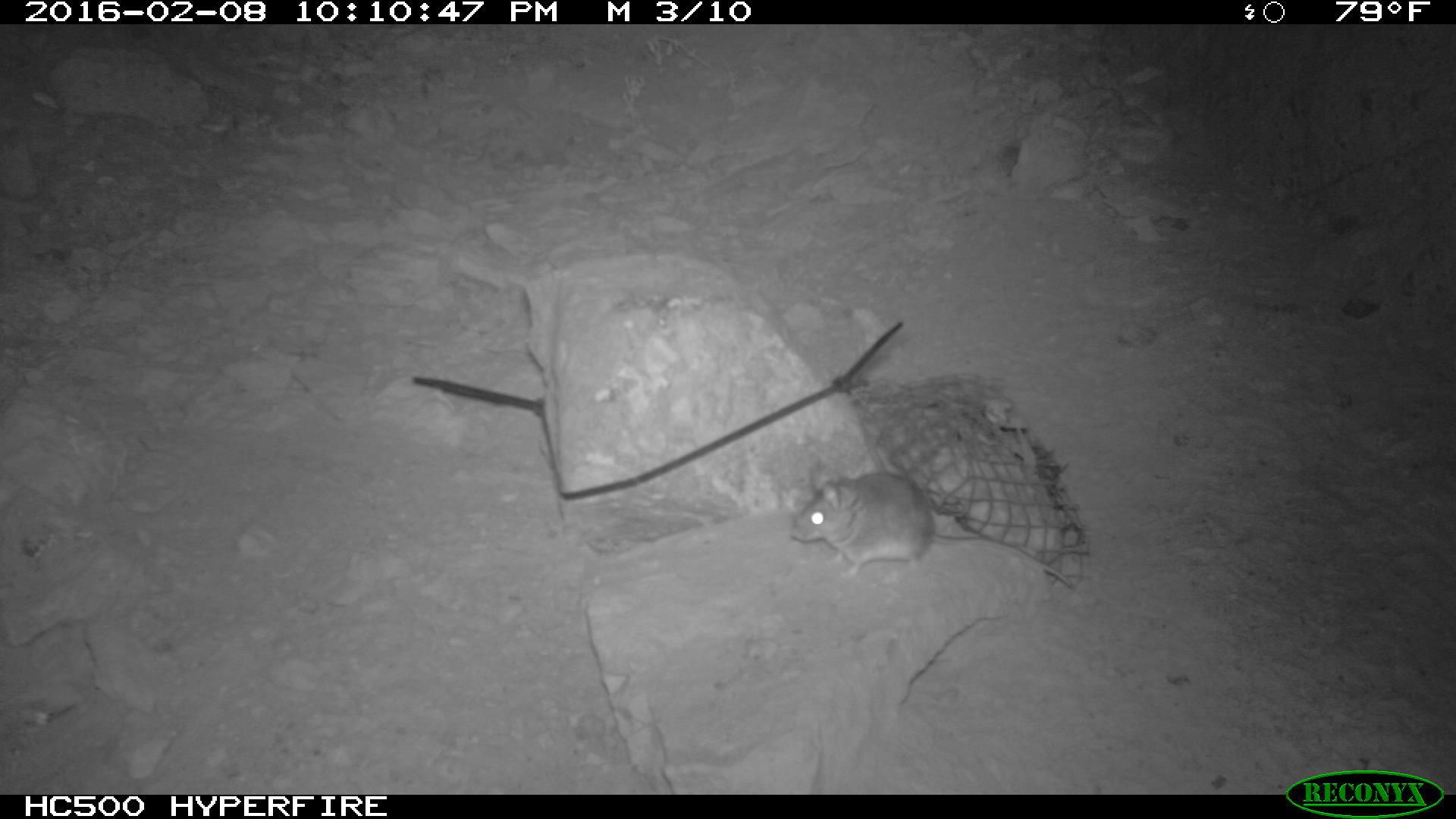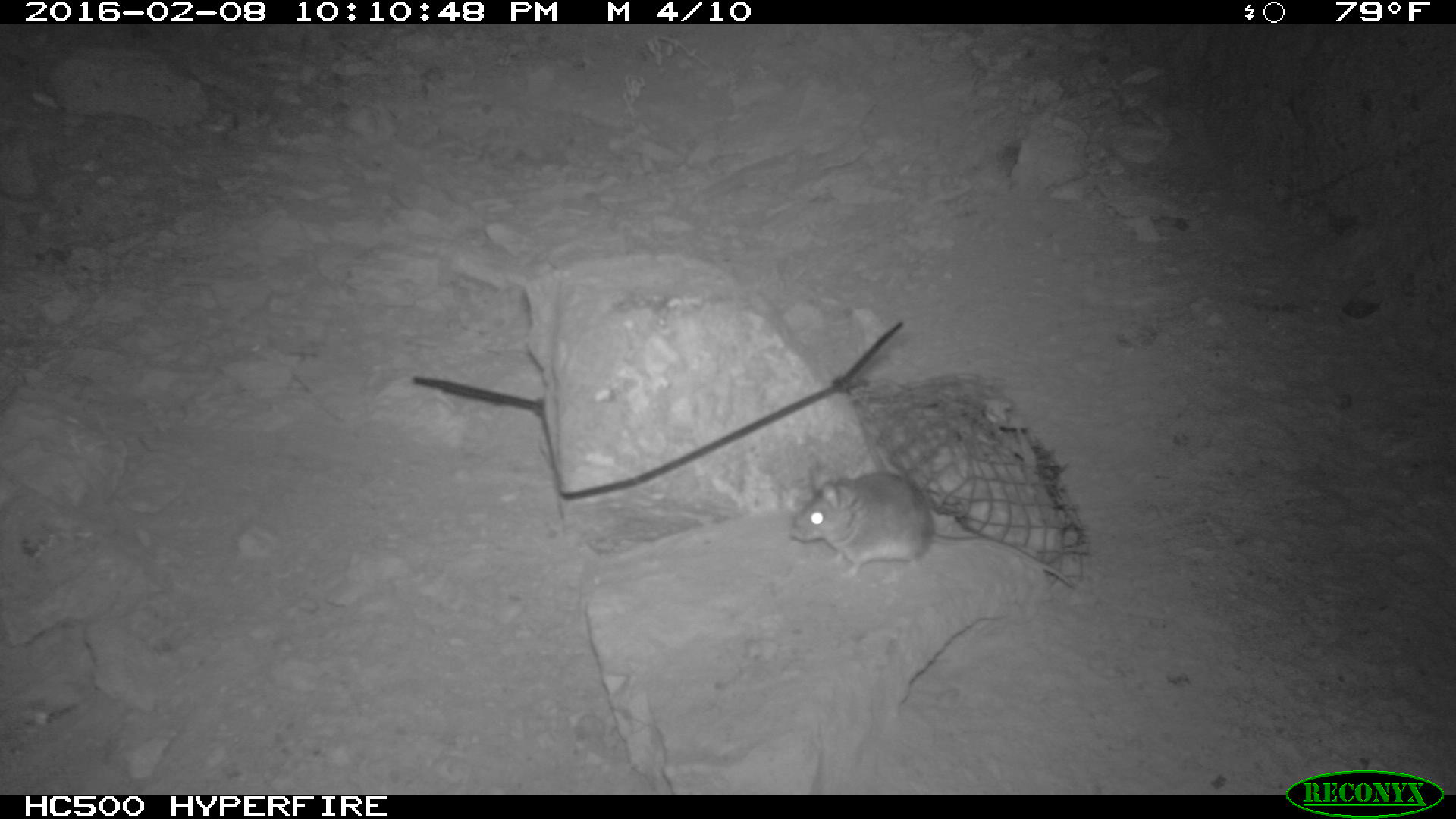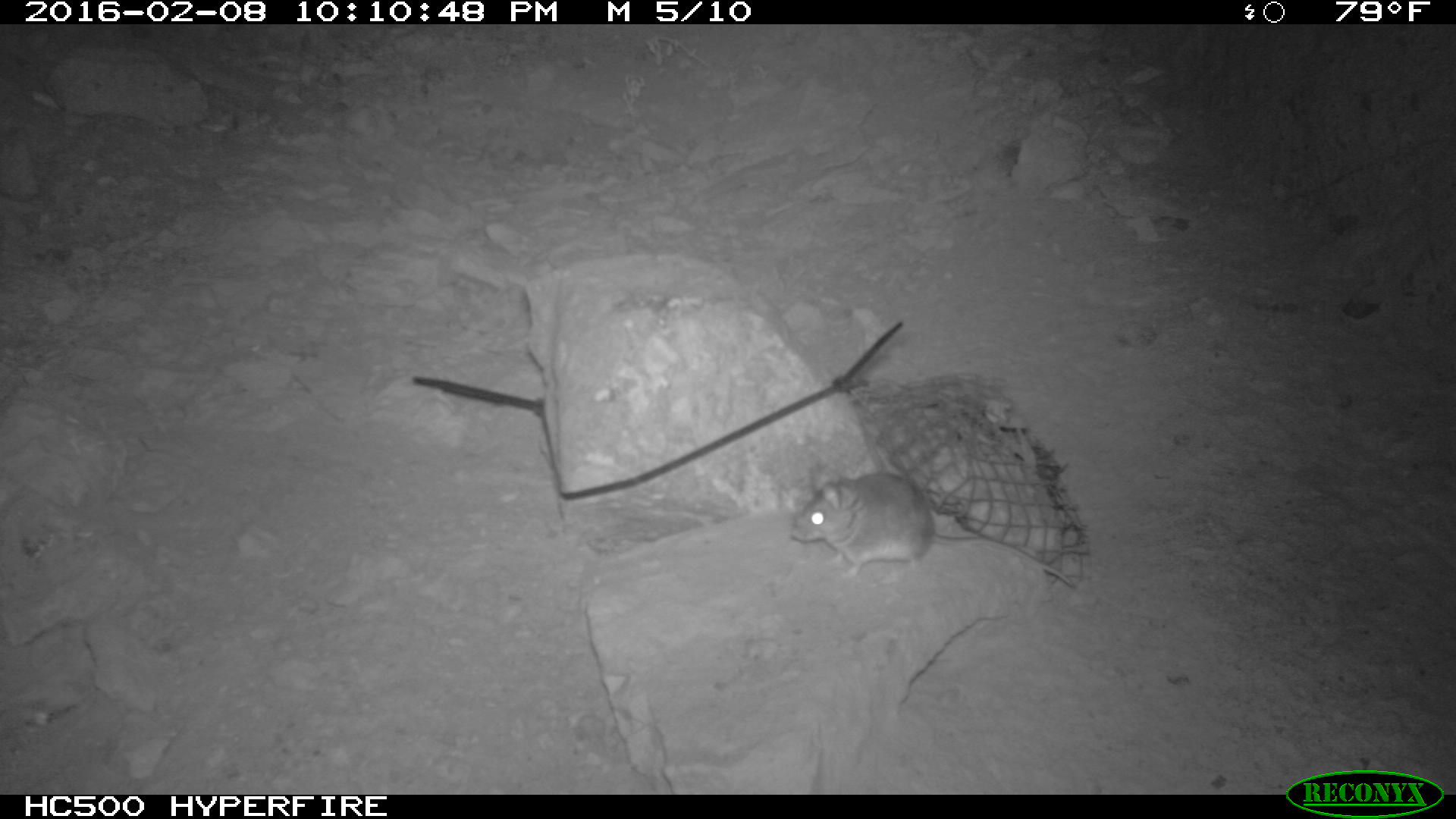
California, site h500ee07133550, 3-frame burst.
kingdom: Animalia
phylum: Chordata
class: Mammalia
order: Rodentia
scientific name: Rodentia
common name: rodent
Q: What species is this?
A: Rodent (Rodentia).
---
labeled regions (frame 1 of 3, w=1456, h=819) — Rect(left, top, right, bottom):
rodent: Rect(789, 470, 1076, 591)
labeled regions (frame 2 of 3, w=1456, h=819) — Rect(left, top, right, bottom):
rodent: Rect(783, 460, 1078, 591)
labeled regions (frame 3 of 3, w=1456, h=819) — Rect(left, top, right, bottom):
rodent: Rect(788, 469, 1078, 588)